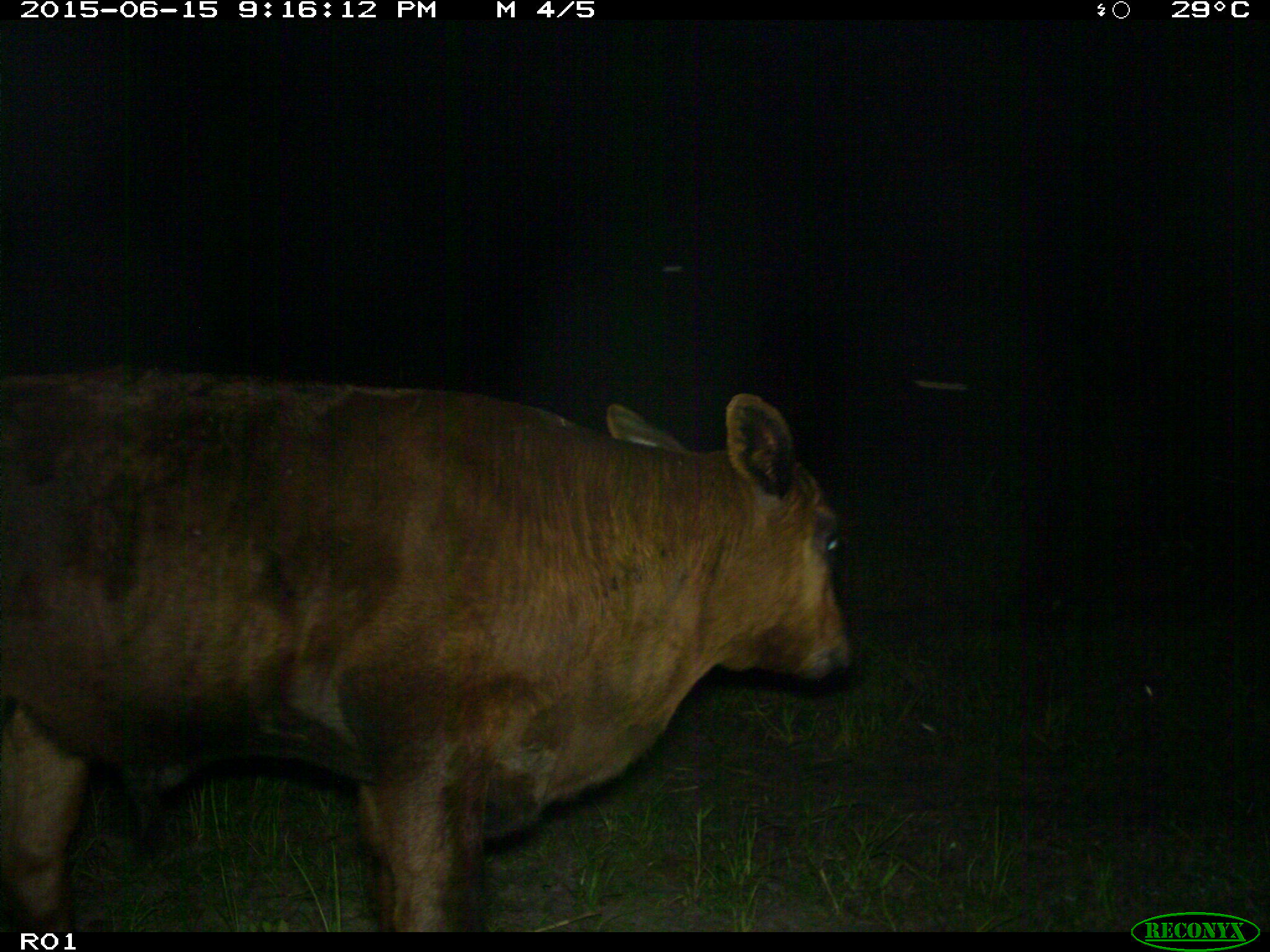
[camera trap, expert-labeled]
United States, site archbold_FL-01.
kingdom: Animalia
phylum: Chordata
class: Mammalia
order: Artiodactyla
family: Bovidae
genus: Bos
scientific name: Bos taurus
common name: domestic cow